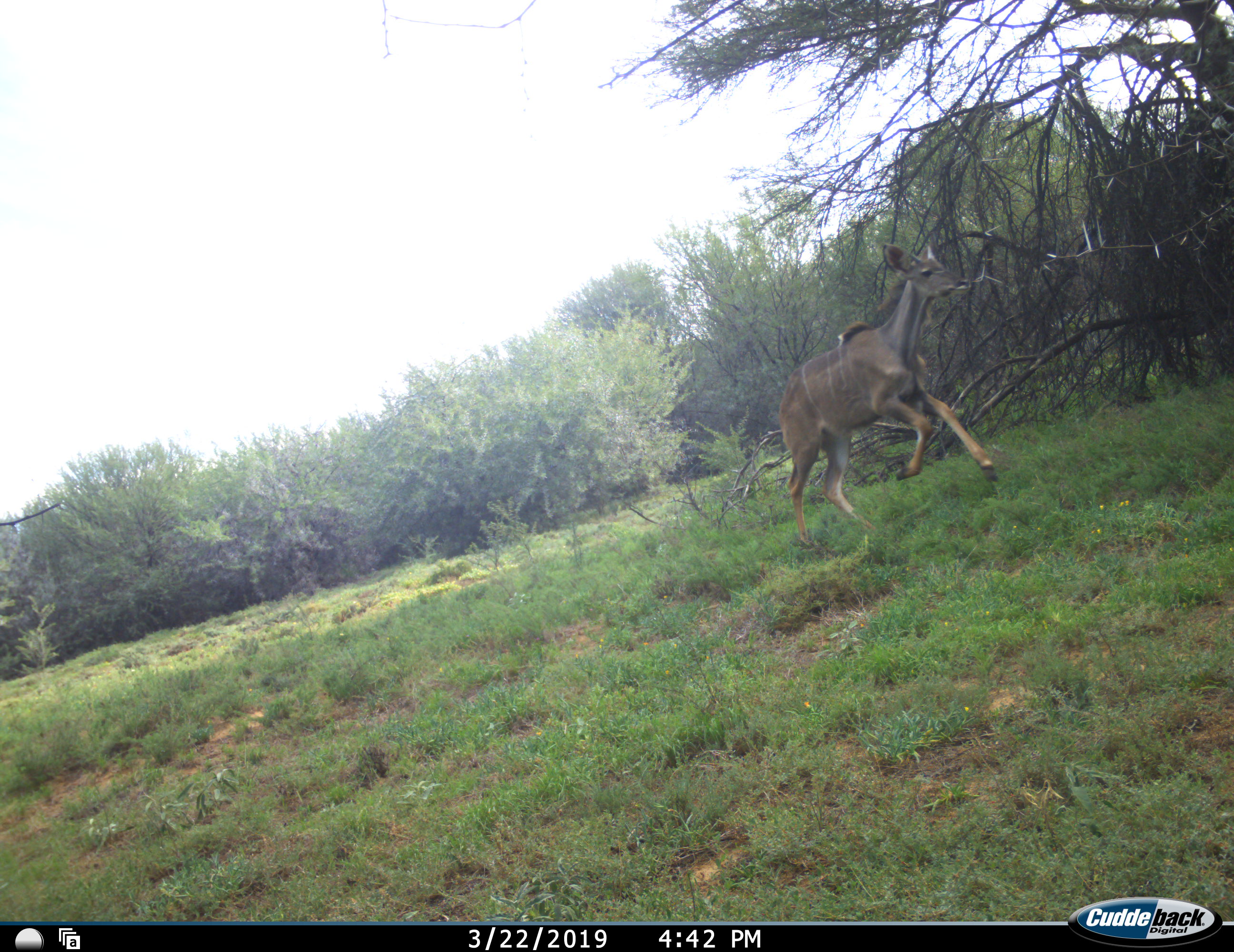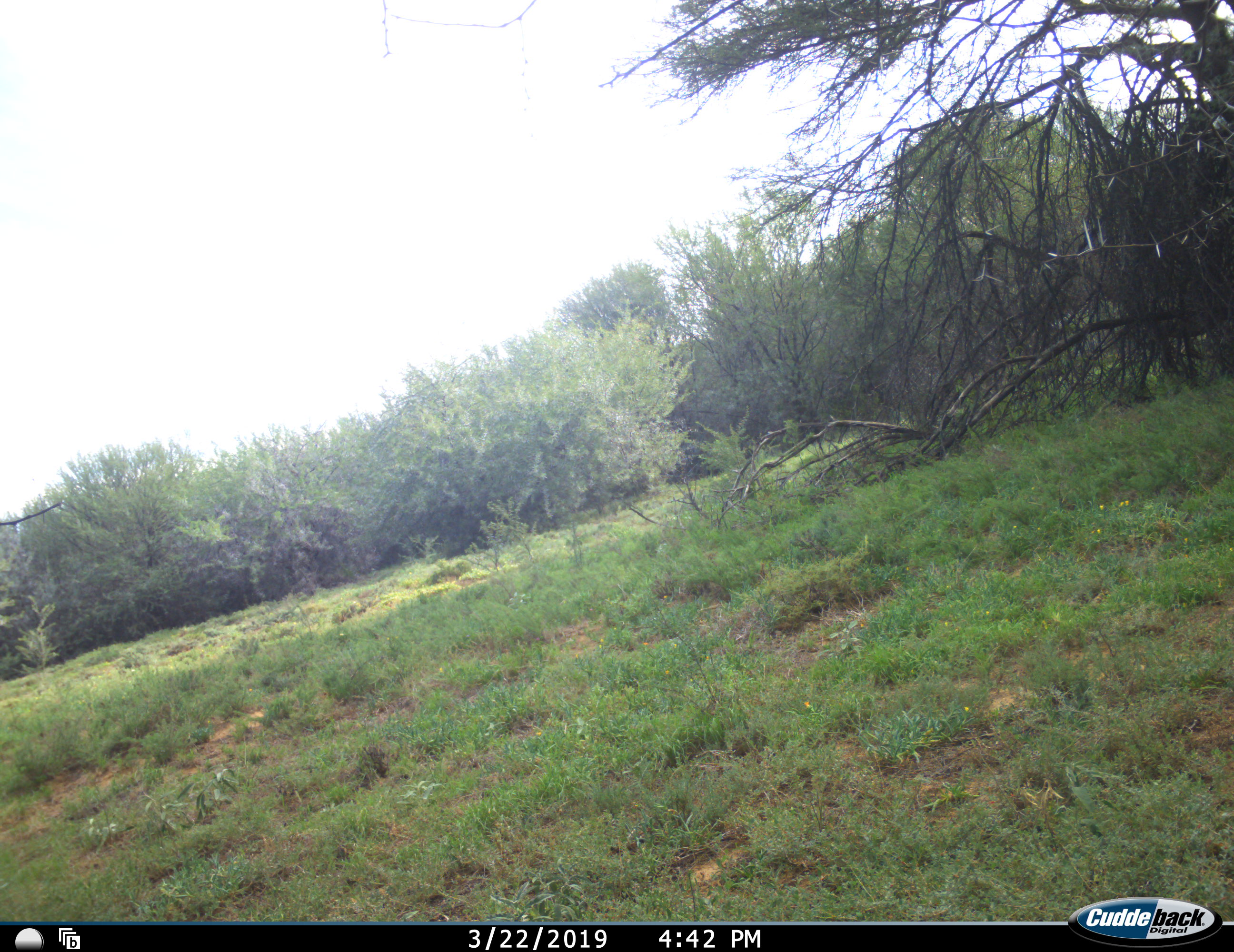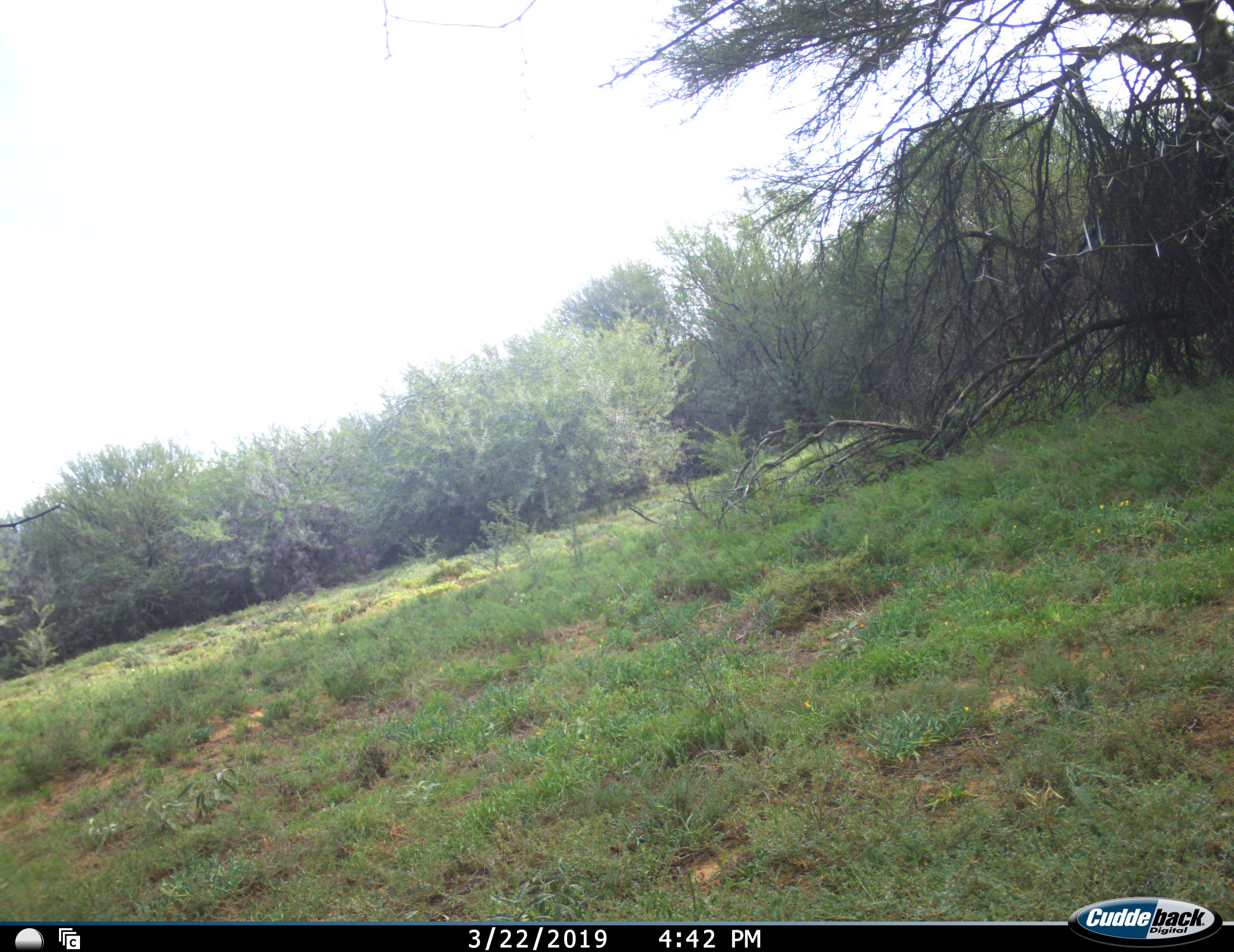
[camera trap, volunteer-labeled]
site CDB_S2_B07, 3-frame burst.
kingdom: Animalia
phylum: Chordata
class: Mammalia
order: Artiodactyla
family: Bovidae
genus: Tragelaphus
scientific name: Tragelaphus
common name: kudu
Kudu (Tragelaphus), count 1. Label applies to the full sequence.